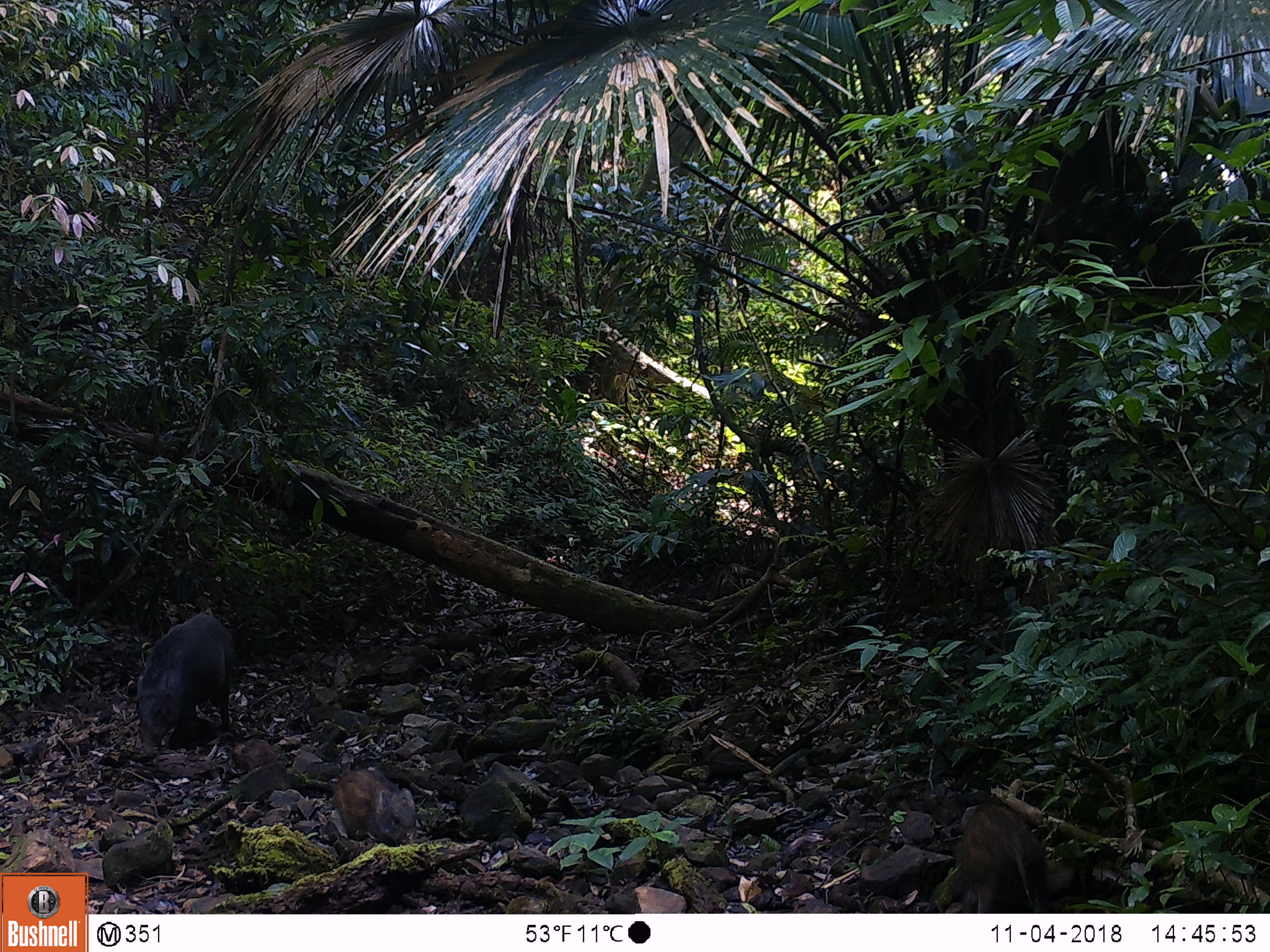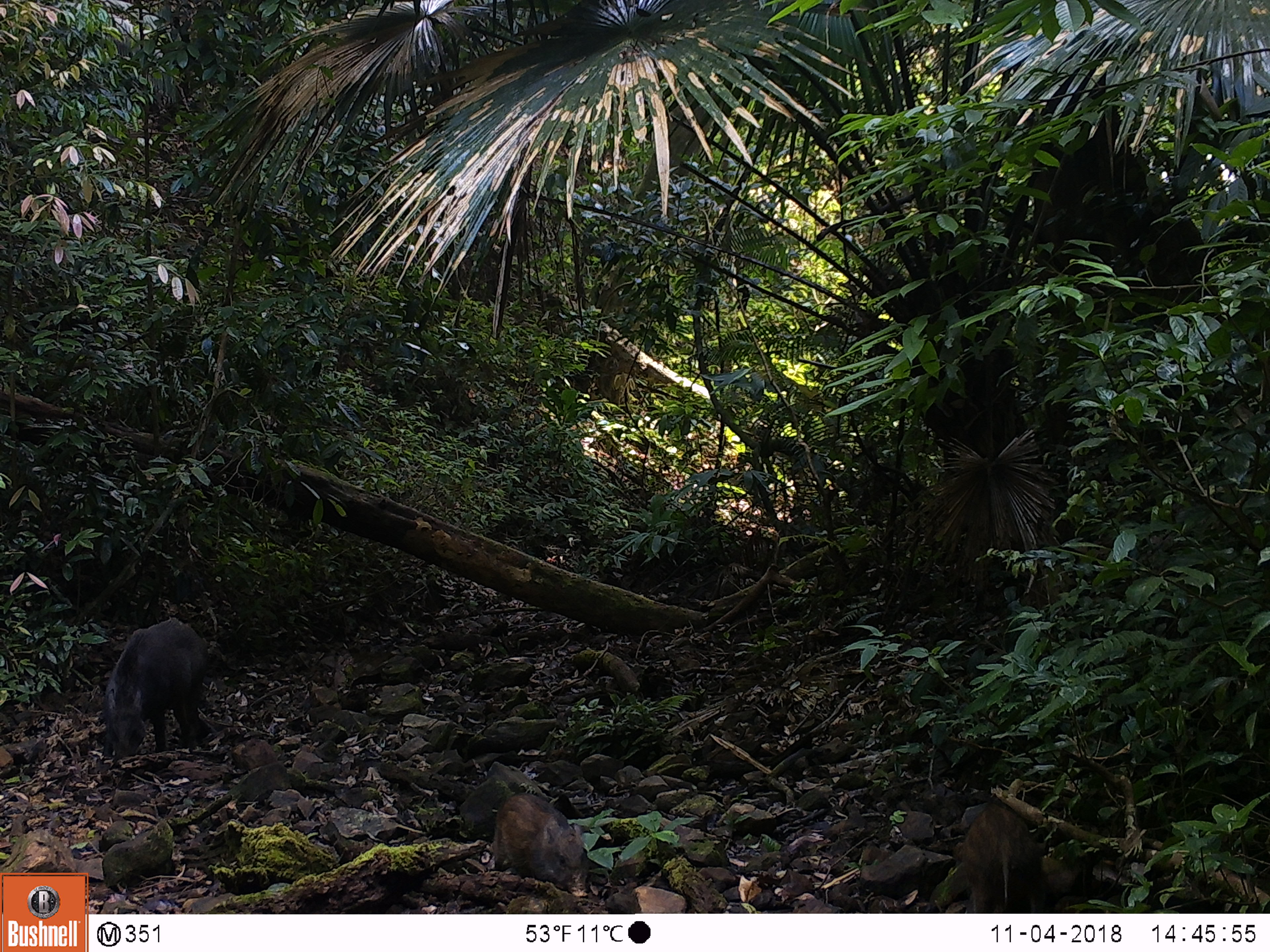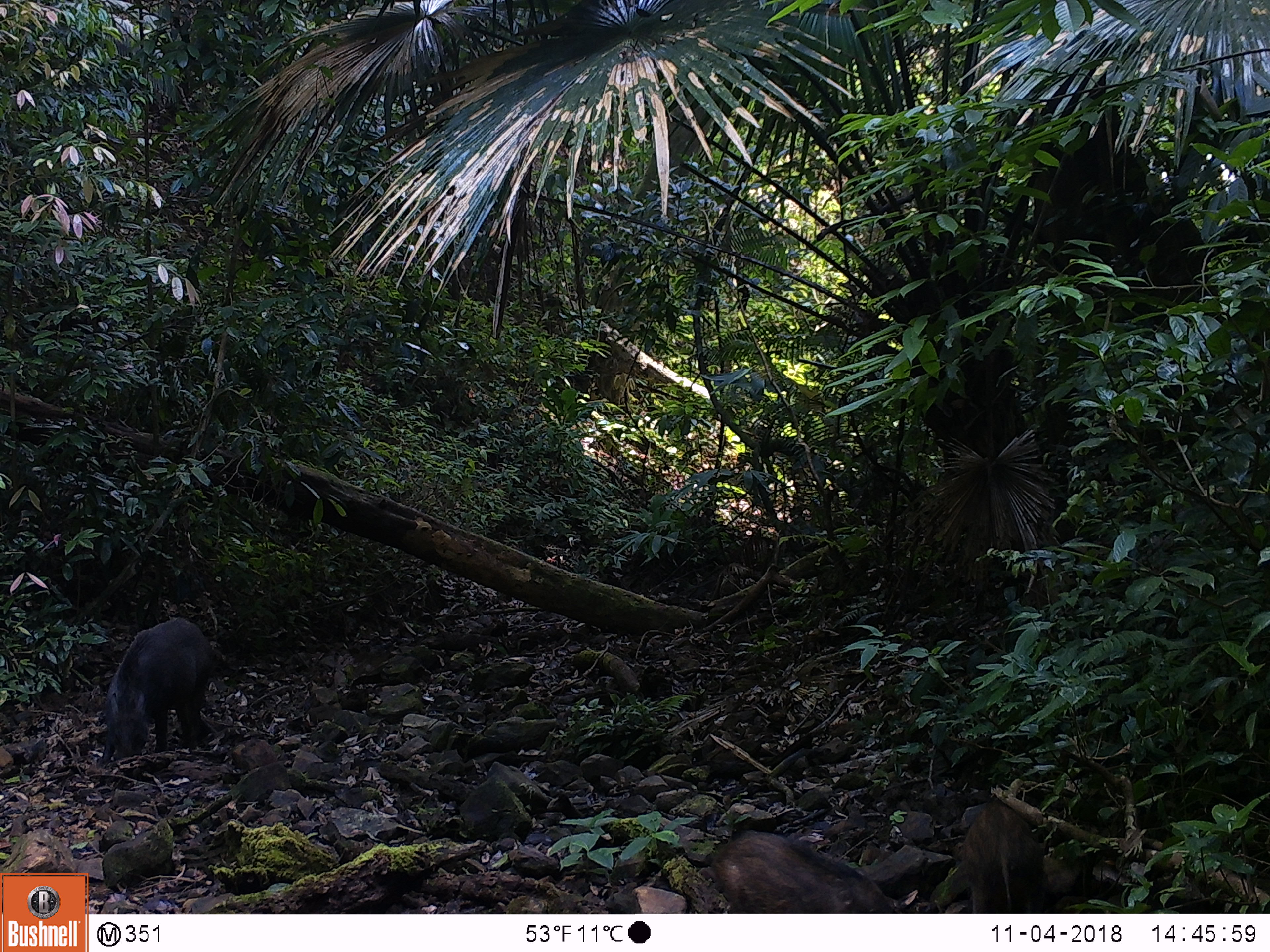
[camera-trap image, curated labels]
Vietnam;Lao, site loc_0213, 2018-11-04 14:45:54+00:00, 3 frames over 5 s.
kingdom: Animalia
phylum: Chordata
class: Mammalia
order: Artiodactyla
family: Suidae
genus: Sus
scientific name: Sus scrofa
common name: eurasian wild pig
Eurasian wild pig (Sus scrofa). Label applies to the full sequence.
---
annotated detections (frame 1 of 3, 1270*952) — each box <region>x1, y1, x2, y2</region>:
eurasian wild pig: <region>134, 604, 234, 759</region>; <region>955, 802, 1047, 913</region>; <region>333, 768, 417, 845</region>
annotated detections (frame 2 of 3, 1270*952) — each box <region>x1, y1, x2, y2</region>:
eurasian wild pig: <region>101, 617, 211, 760</region>; <region>952, 798, 1047, 912</region>; <region>492, 791, 588, 898</region>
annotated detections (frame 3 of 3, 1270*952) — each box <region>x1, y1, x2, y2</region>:
eurasian wild pig: <region>702, 827, 918, 913</region>; <region>99, 616, 212, 767</region>; <region>959, 797, 1048, 913</region>